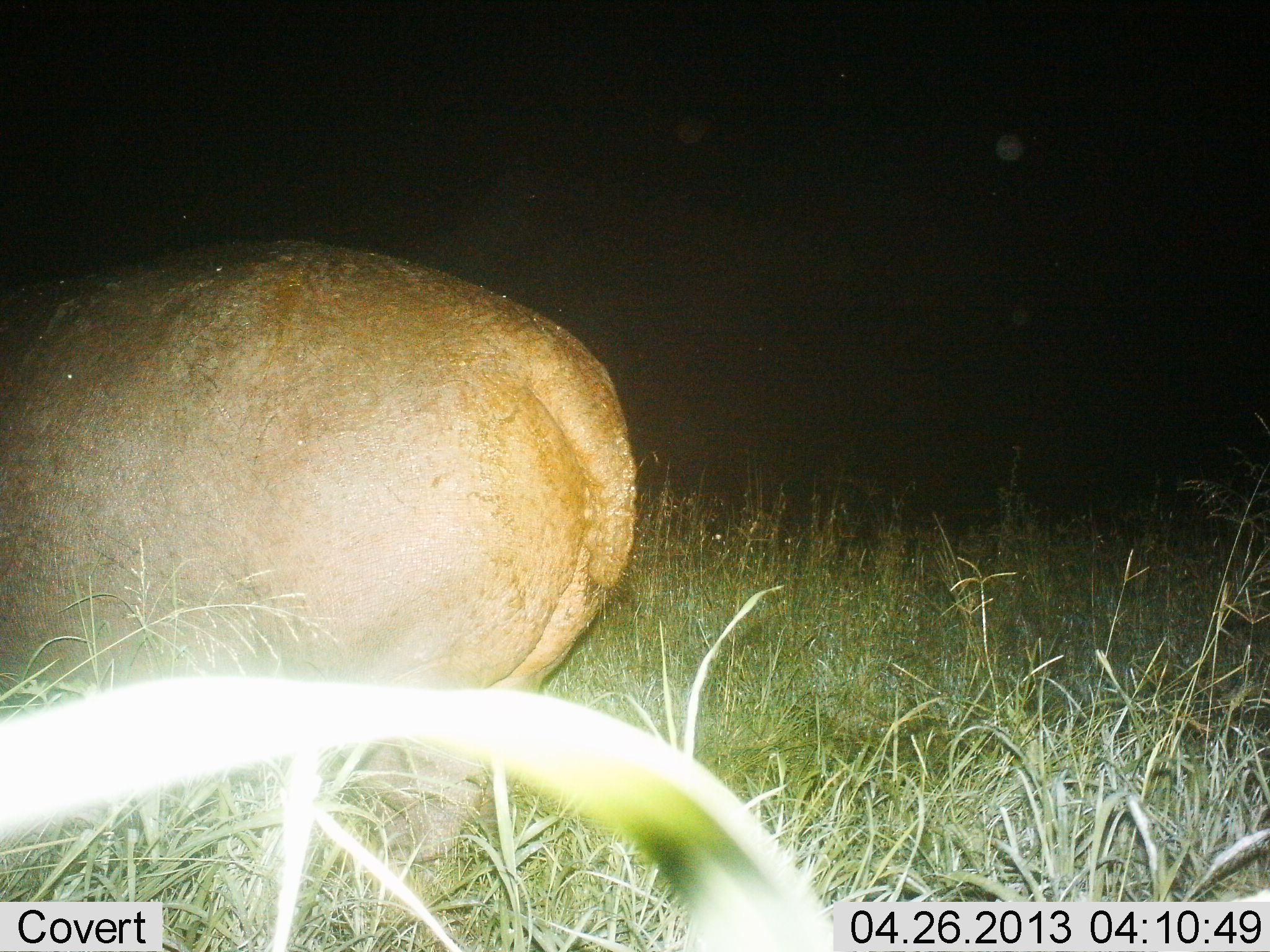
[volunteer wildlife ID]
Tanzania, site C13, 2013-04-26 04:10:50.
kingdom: Animalia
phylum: Chordata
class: Mammalia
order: Artiodactyla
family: Hippopotamidae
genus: Hippopotamus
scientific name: Hippopotamus amphibius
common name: hippopotamus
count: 1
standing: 50%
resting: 0%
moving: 20%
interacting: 0%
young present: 0%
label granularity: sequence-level